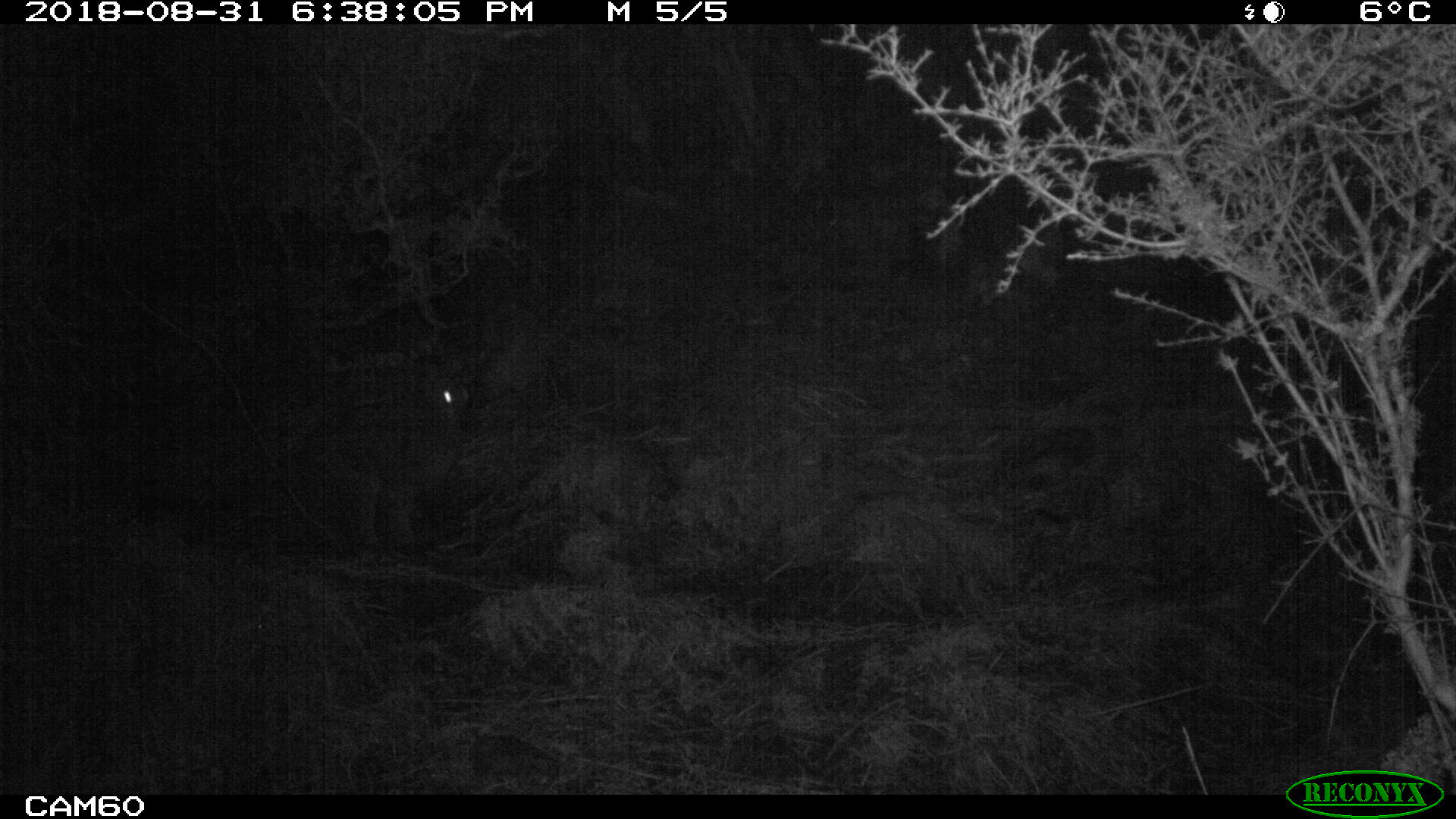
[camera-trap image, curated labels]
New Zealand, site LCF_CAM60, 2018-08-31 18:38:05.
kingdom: Animalia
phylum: Chordata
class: Mammalia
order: Diprotodontia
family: Macropodidae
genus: Notamacropus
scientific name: Notamacropus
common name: wallaby